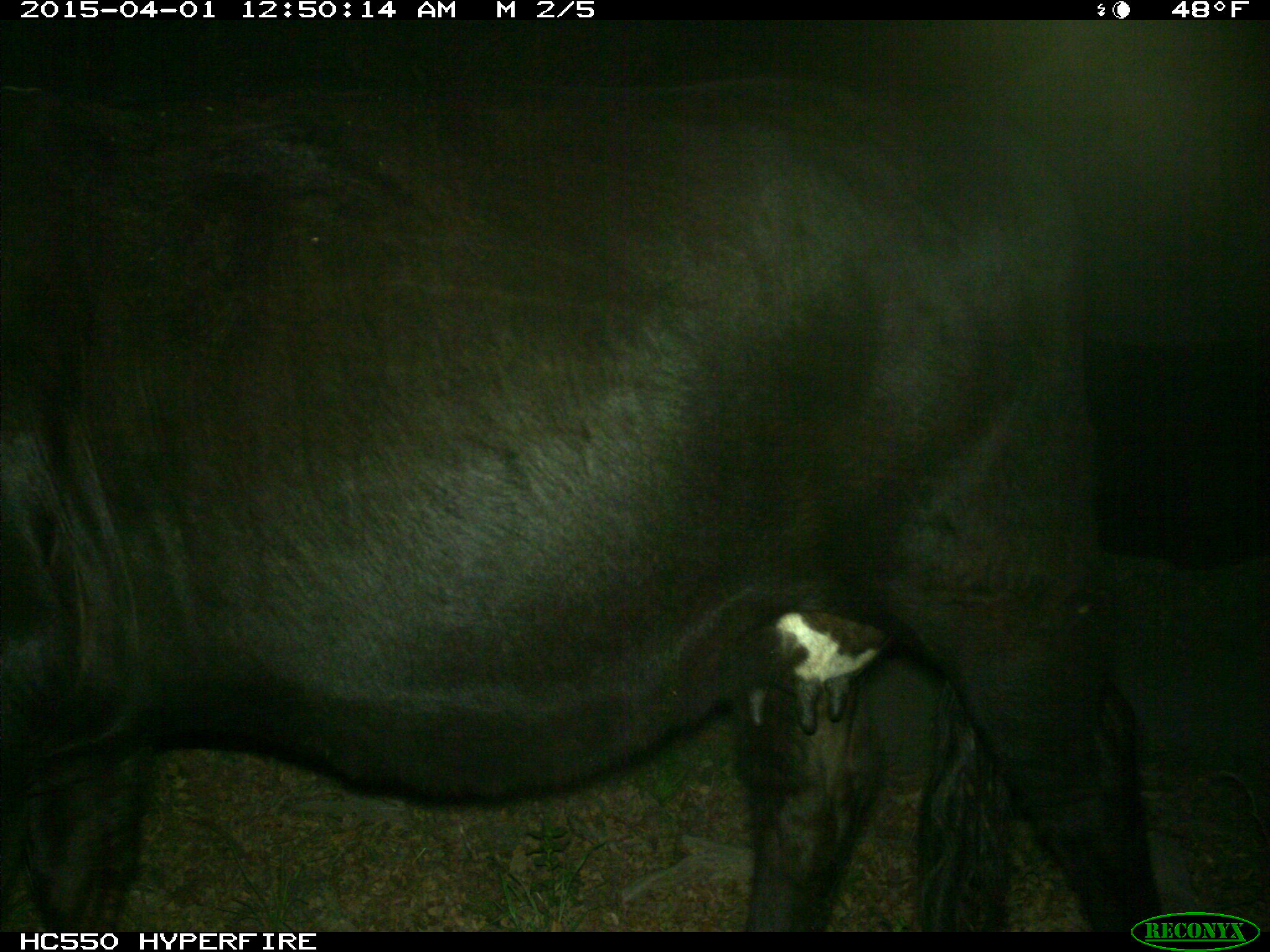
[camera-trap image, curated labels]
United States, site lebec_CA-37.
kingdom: Animalia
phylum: Chordata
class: Mammalia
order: Artiodactyla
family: Bovidae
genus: Bos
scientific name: Bos taurus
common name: domestic cow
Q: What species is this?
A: Bos taurus (domestic cow).